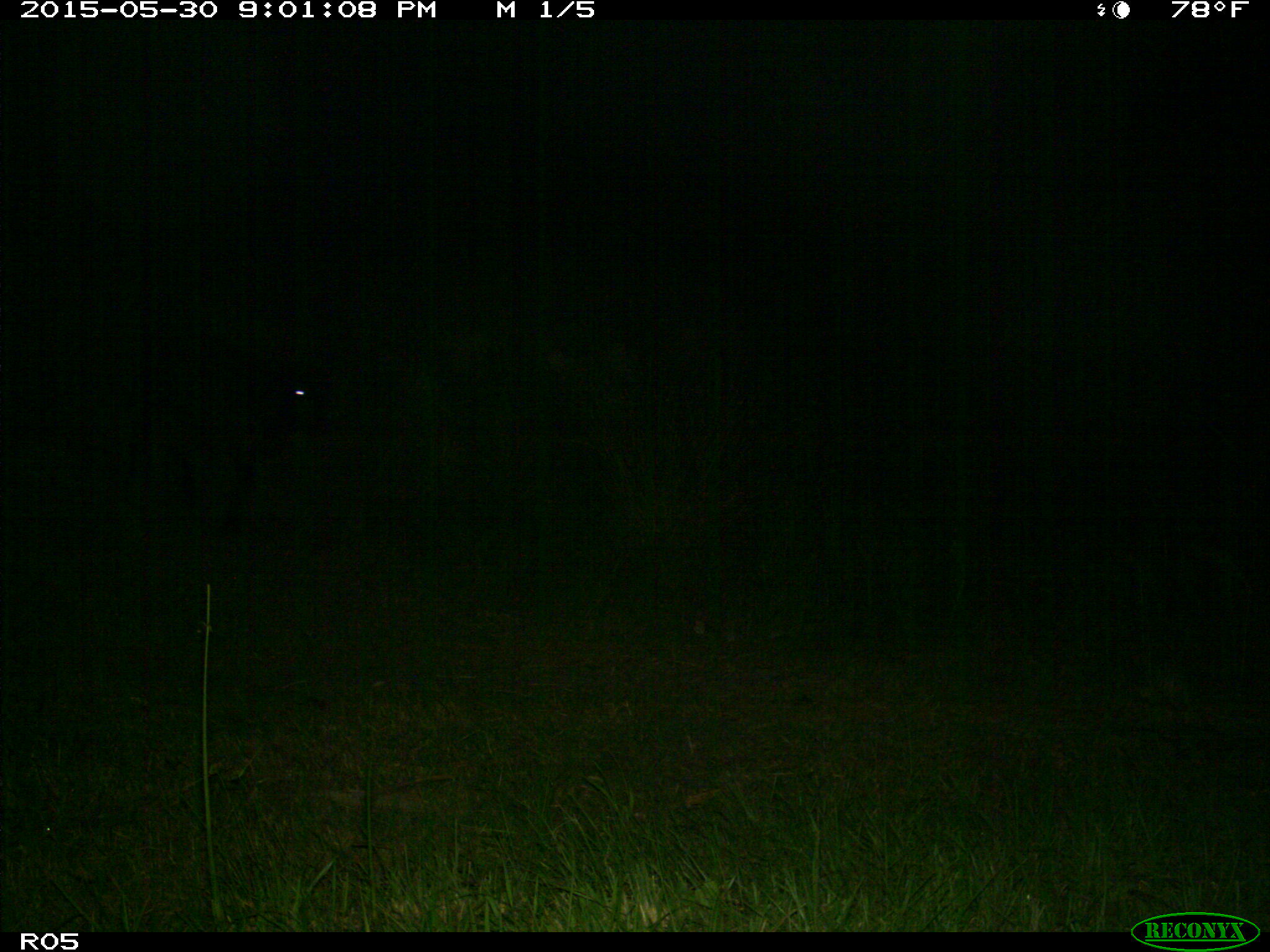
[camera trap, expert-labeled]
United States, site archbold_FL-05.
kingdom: Animalia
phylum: Chordata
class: Mammalia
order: Artiodactyla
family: Bovidae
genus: Bos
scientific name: Bos taurus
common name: domestic cow